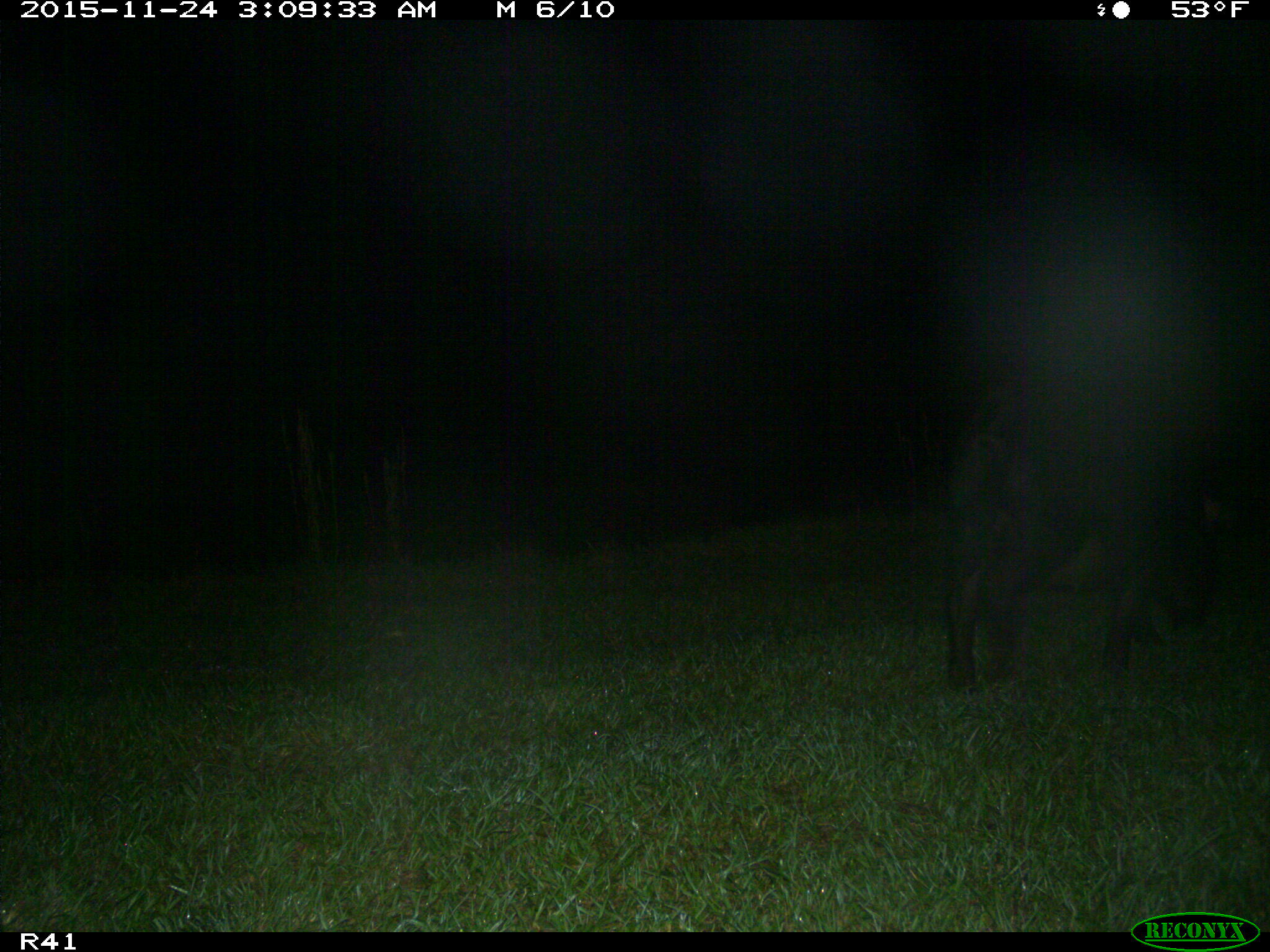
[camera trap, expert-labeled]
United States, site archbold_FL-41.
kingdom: Animalia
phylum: Chordata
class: Mammalia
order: Artiodactyla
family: Suidae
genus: Sus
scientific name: Sus scrofa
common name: wild boar